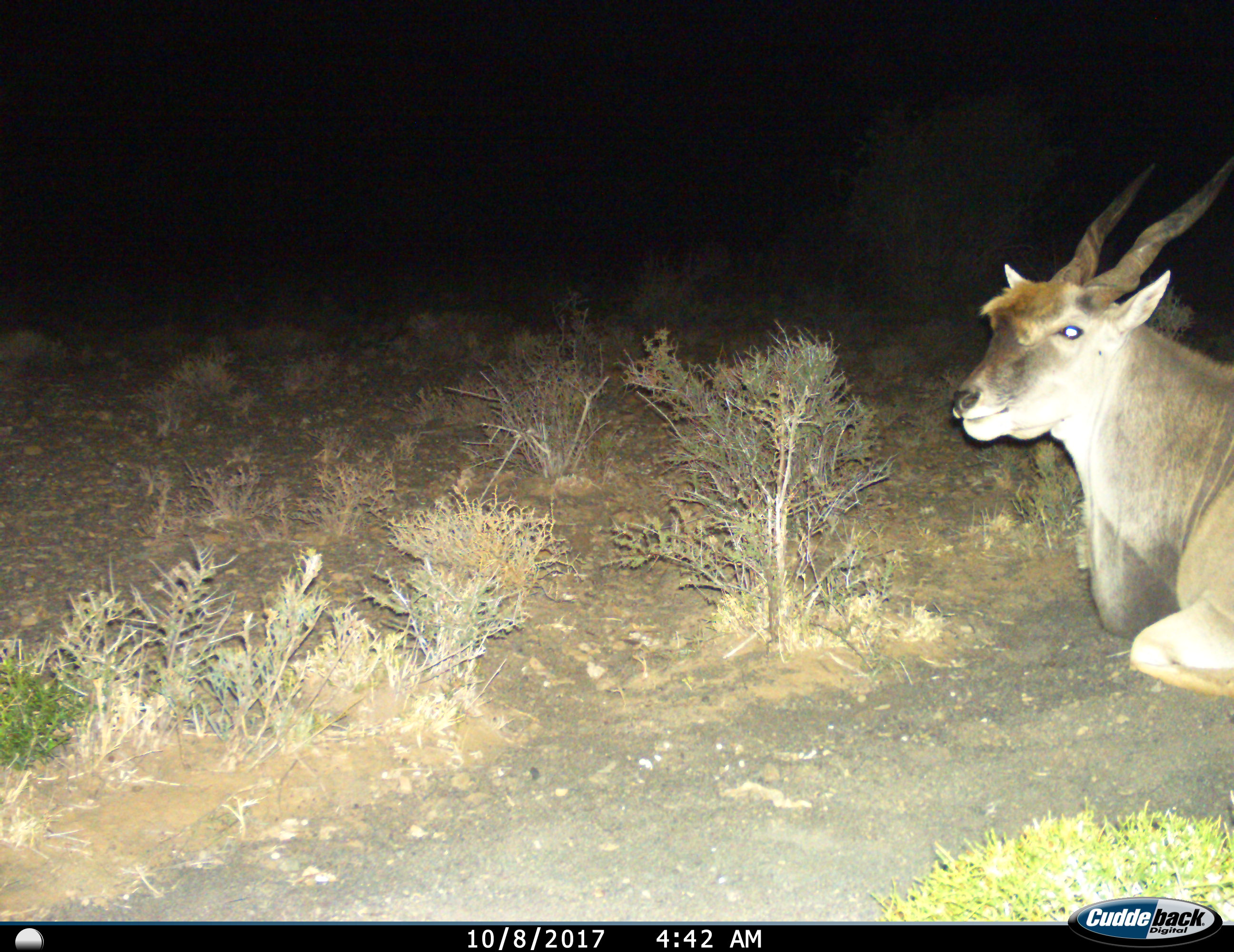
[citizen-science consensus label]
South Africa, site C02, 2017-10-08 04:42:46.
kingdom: Animalia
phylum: Chordata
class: Mammalia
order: Artiodactyla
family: Bovidae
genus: Tragelaphus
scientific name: Tragelaphus oryx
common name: eland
Eland (Tragelaphus oryx), count 1. Behavior (volunteer vote fractions): standing 11%, resting 78%, moving 11%, interacting 0%. Young present (vote fraction): 0%. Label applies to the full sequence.